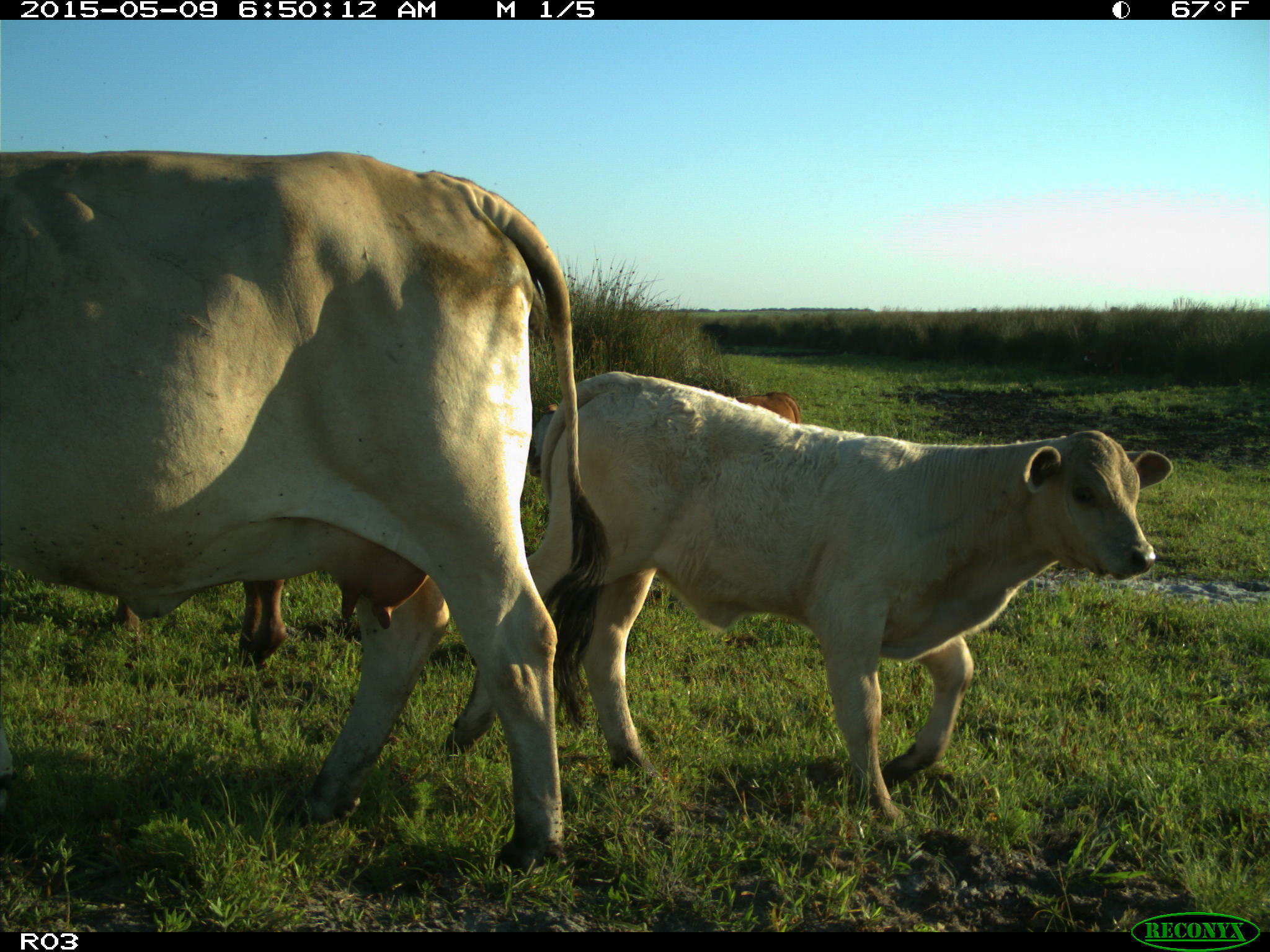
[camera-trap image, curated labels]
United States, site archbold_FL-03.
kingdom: Animalia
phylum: Chordata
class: Mammalia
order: Artiodactyla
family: Bovidae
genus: Bos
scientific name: Bos taurus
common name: domestic cow